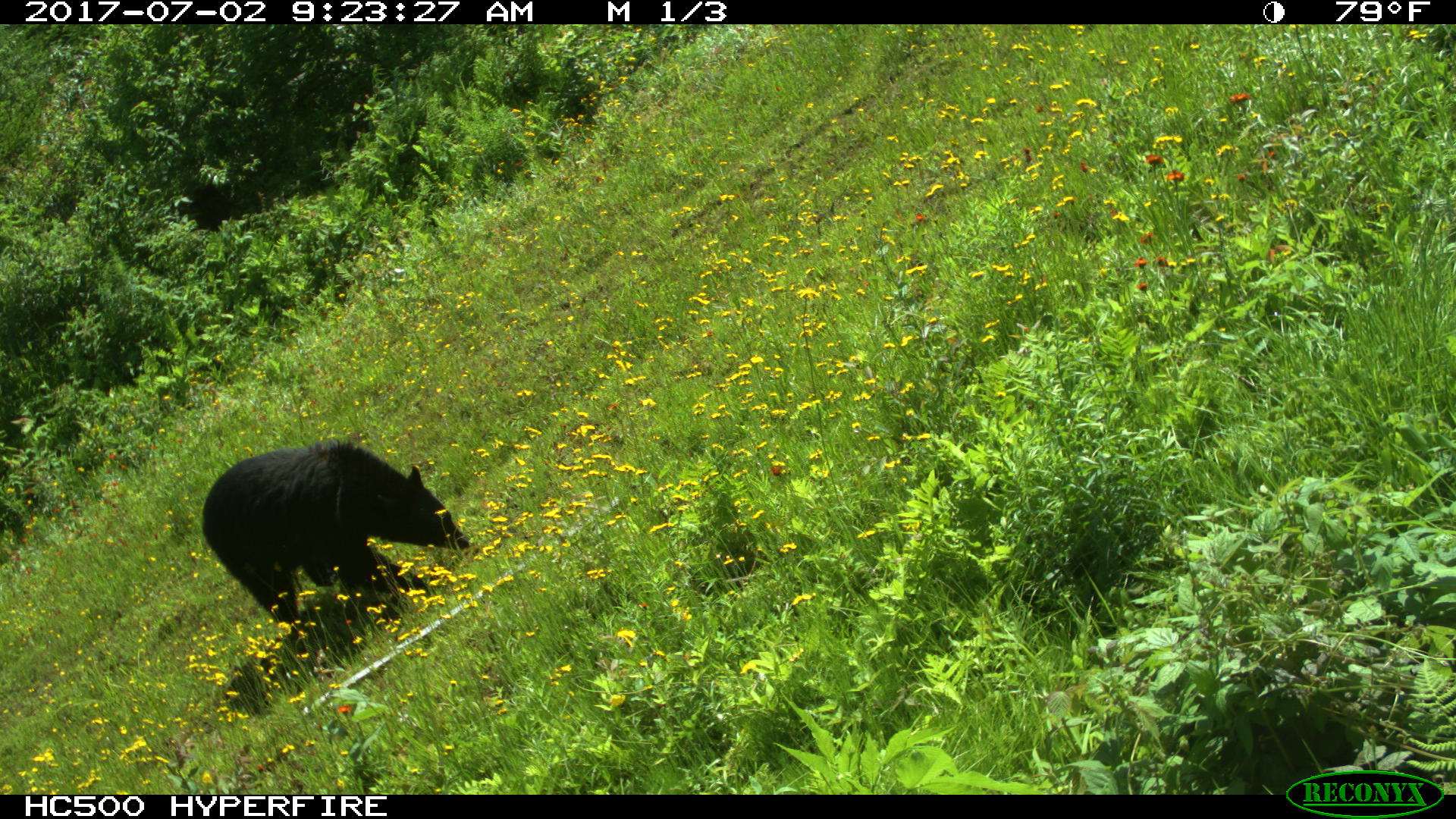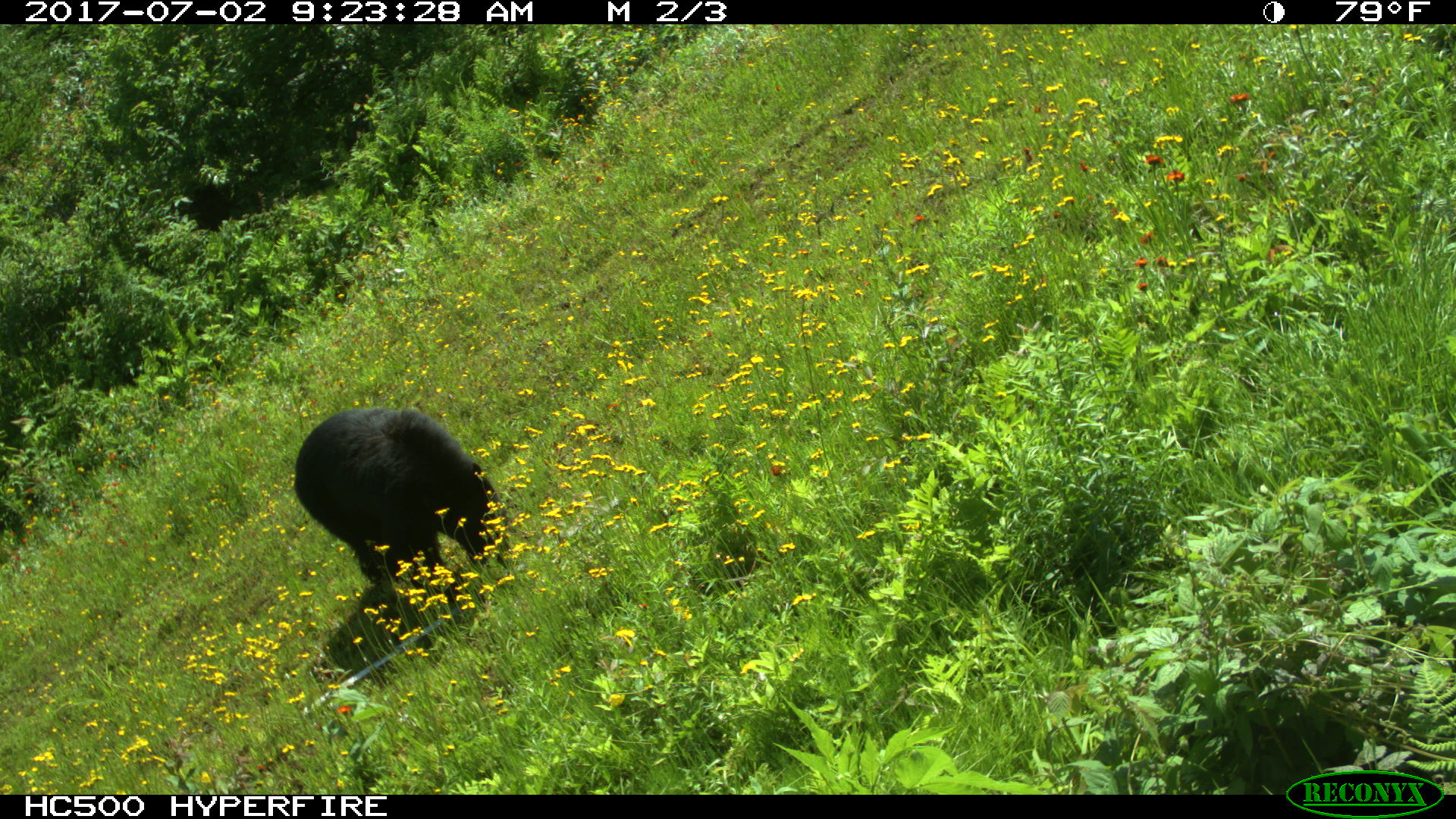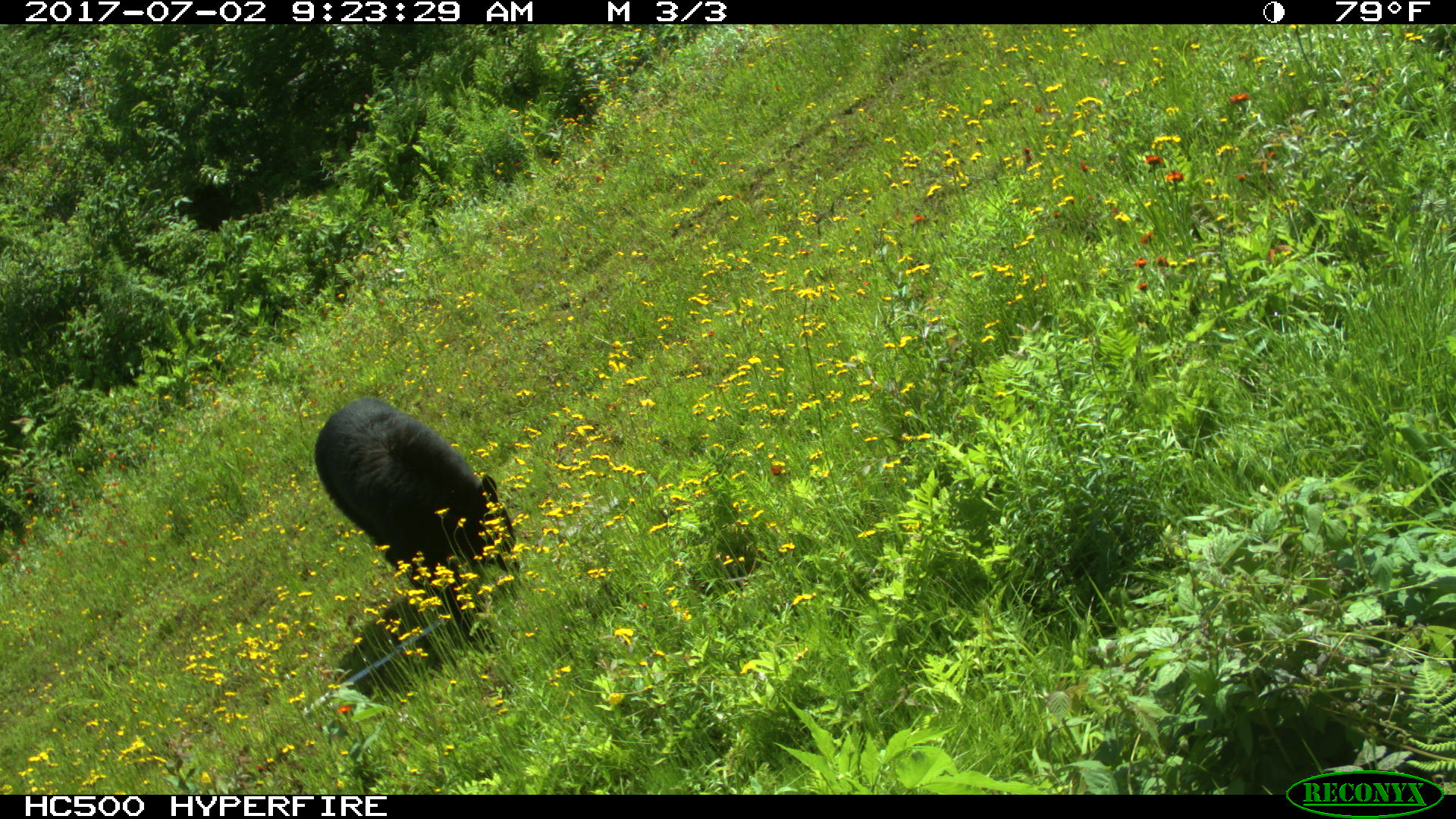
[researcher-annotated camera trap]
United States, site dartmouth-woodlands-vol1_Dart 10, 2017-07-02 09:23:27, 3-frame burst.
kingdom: Animalia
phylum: Chordata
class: Mammalia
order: Carnivora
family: Ursidae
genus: Ursus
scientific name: Ursus americanus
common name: black bear